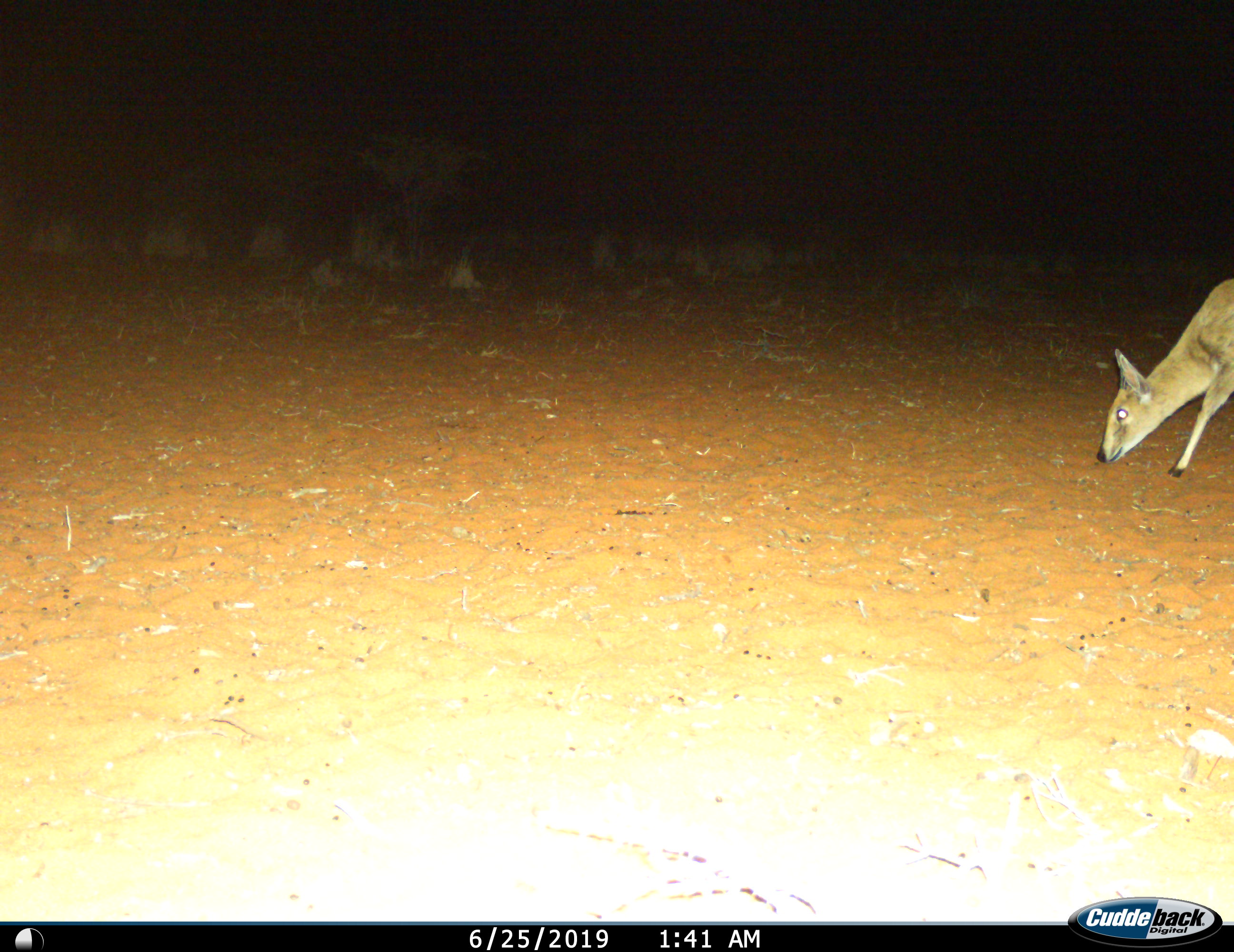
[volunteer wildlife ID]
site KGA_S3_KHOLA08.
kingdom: Animalia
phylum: Chordata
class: Mammalia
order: Artiodactyla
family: Bovidae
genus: Sylvicapra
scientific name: Sylvicapra grimmia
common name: common duiker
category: duikercommongrey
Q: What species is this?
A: Duikercommongrey (common duiker) (Sylvicapra grimmia).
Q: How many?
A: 1.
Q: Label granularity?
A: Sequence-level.